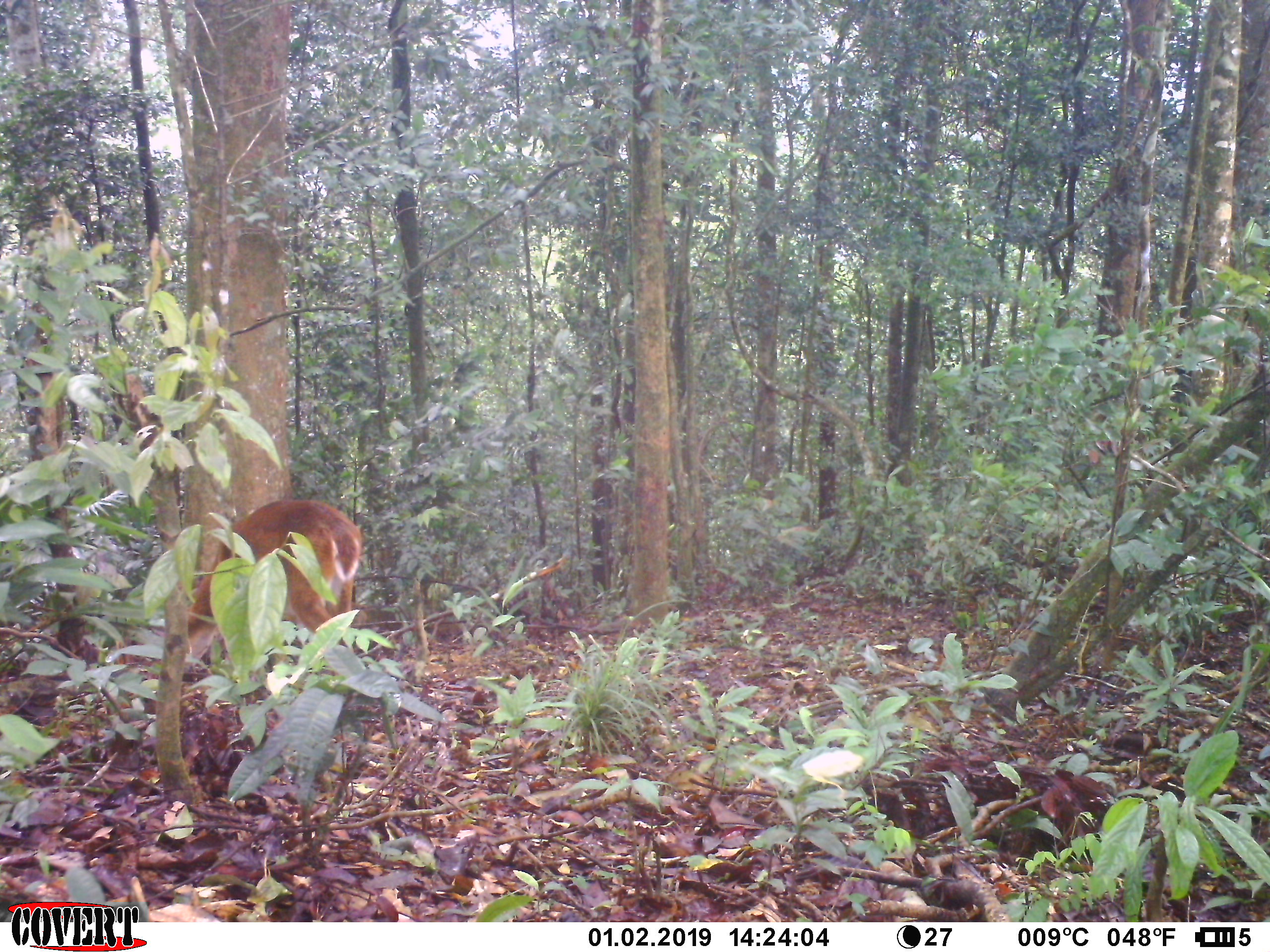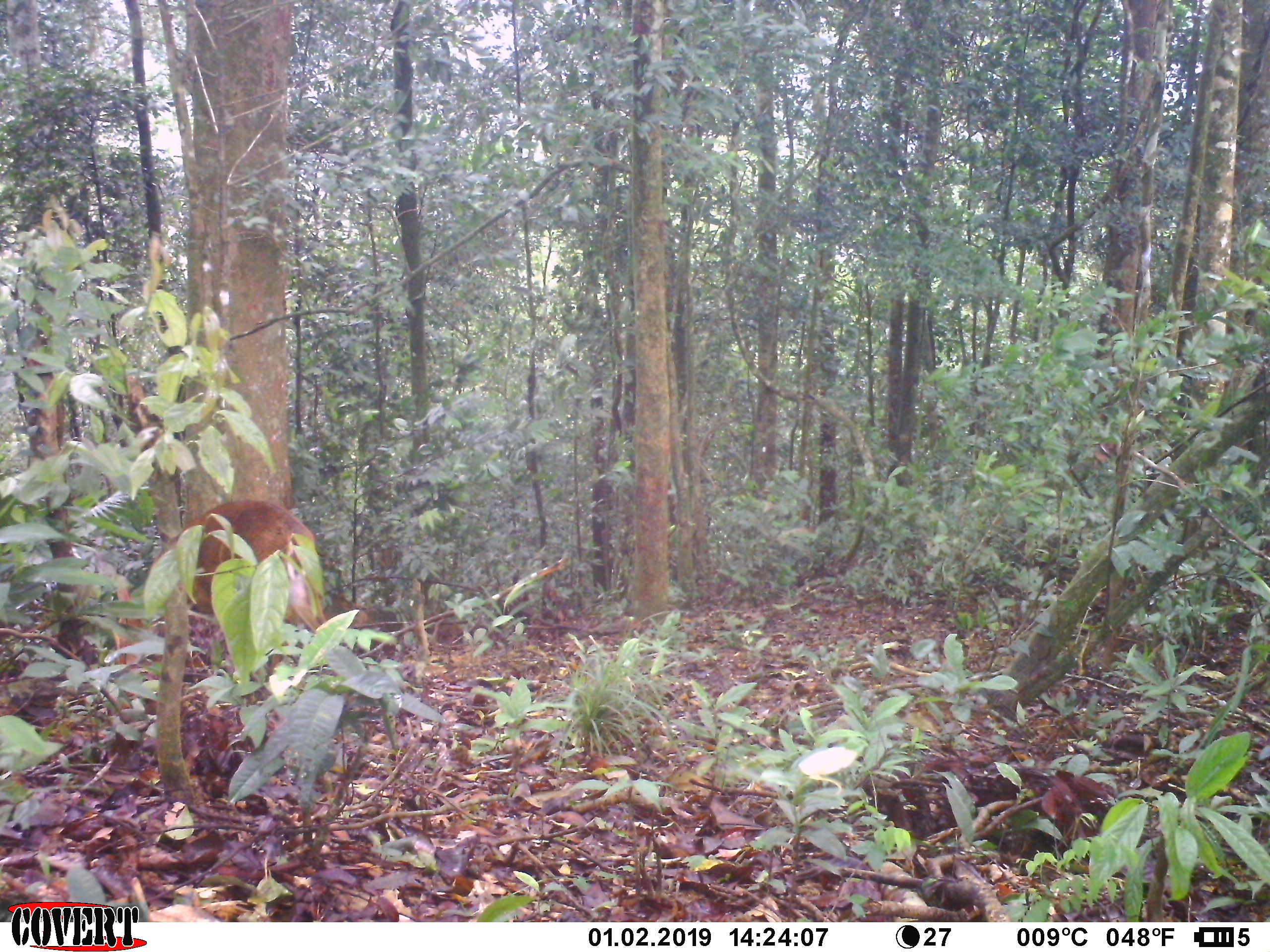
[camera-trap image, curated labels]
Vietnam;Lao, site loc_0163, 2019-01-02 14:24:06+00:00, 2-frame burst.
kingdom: Animalia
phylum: Chordata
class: Mammalia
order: Artiodactyla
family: Cervidae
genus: Muntiacus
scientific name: Muntiacus vuquangensis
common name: large-antlered muntjac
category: large antlered muntjac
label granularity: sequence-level